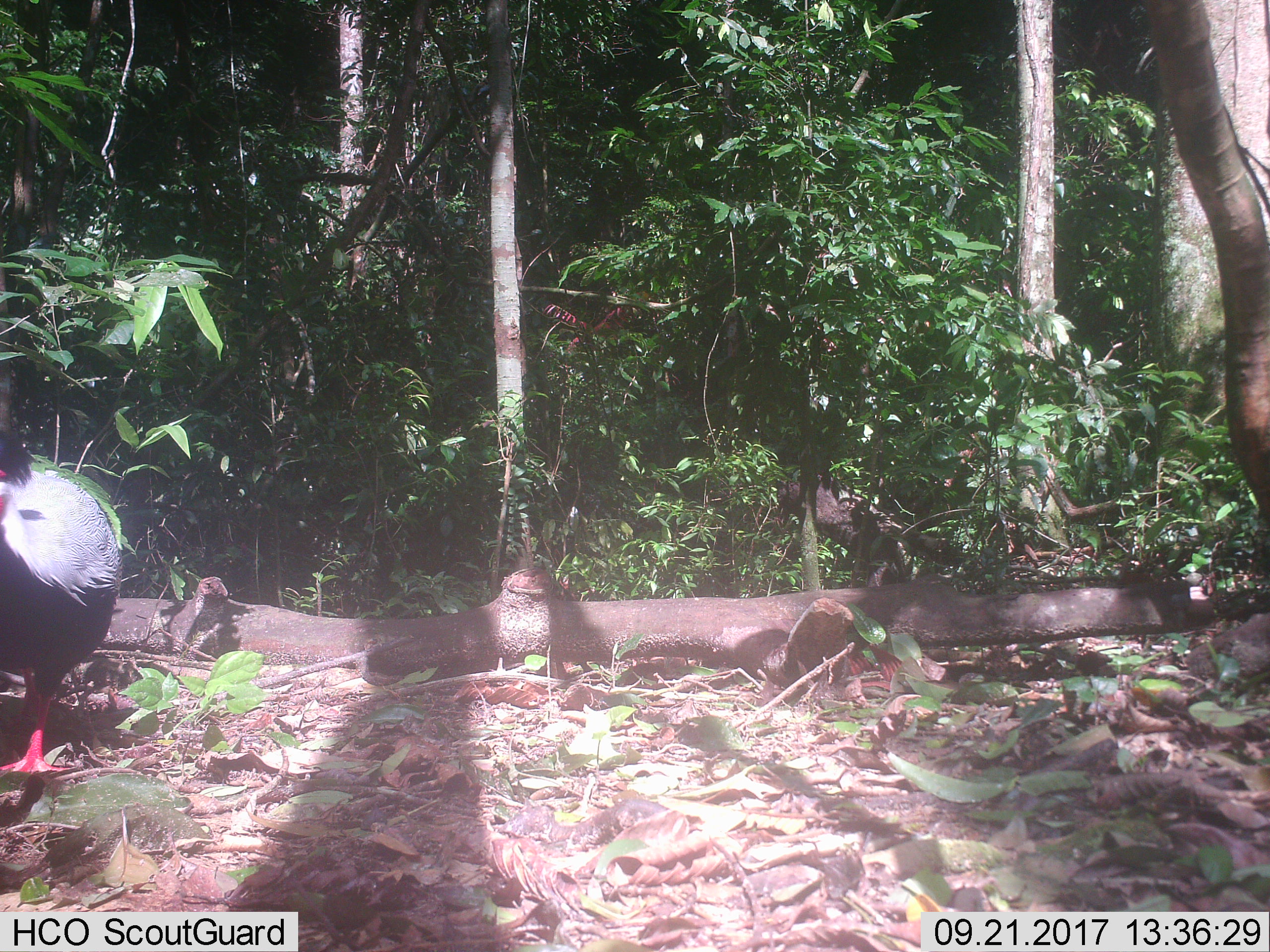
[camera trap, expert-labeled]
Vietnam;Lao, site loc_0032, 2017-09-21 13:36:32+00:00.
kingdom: Animalia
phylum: Chordata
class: Aves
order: Galliformes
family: Phasianidae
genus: Lophura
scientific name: Lophura nycthemera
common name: silver pheasant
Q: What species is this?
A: Silver pheasant (Lophura nycthemera).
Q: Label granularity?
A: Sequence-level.